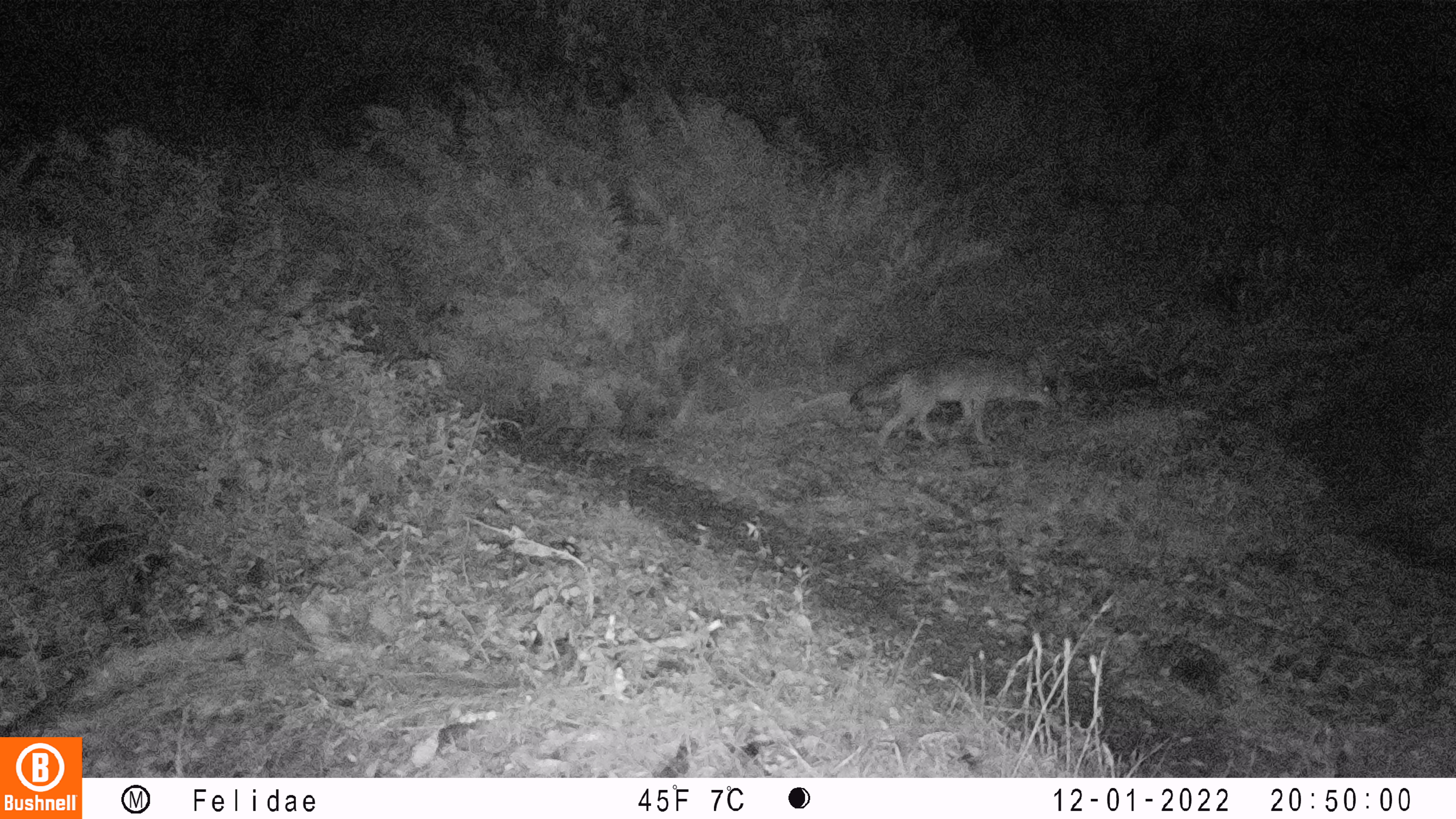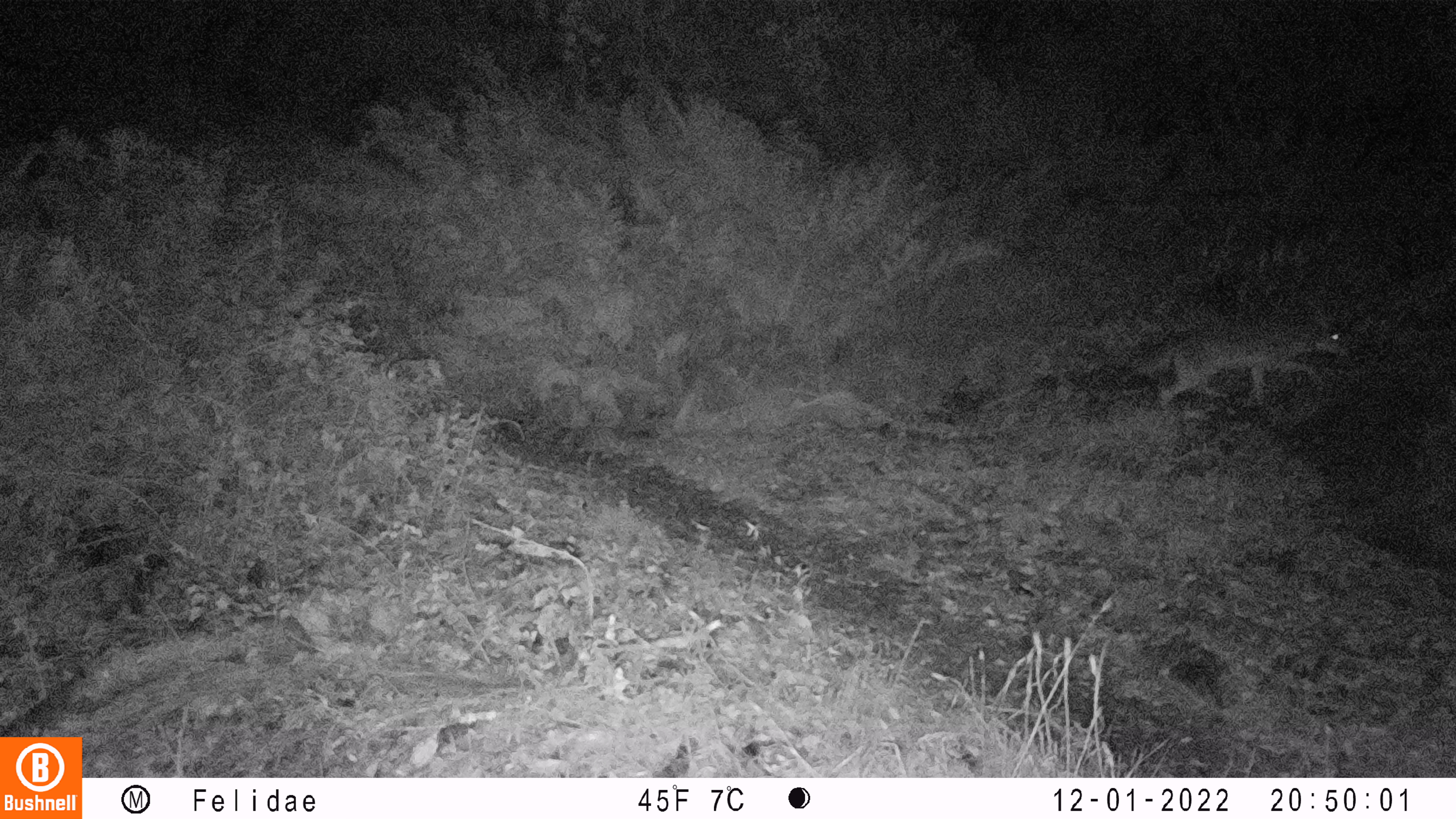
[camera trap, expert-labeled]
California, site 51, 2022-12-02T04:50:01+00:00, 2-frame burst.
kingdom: Animalia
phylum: Chordata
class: Mammalia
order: Carnivora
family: Canidae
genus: Canis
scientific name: Canis latrans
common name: coyote